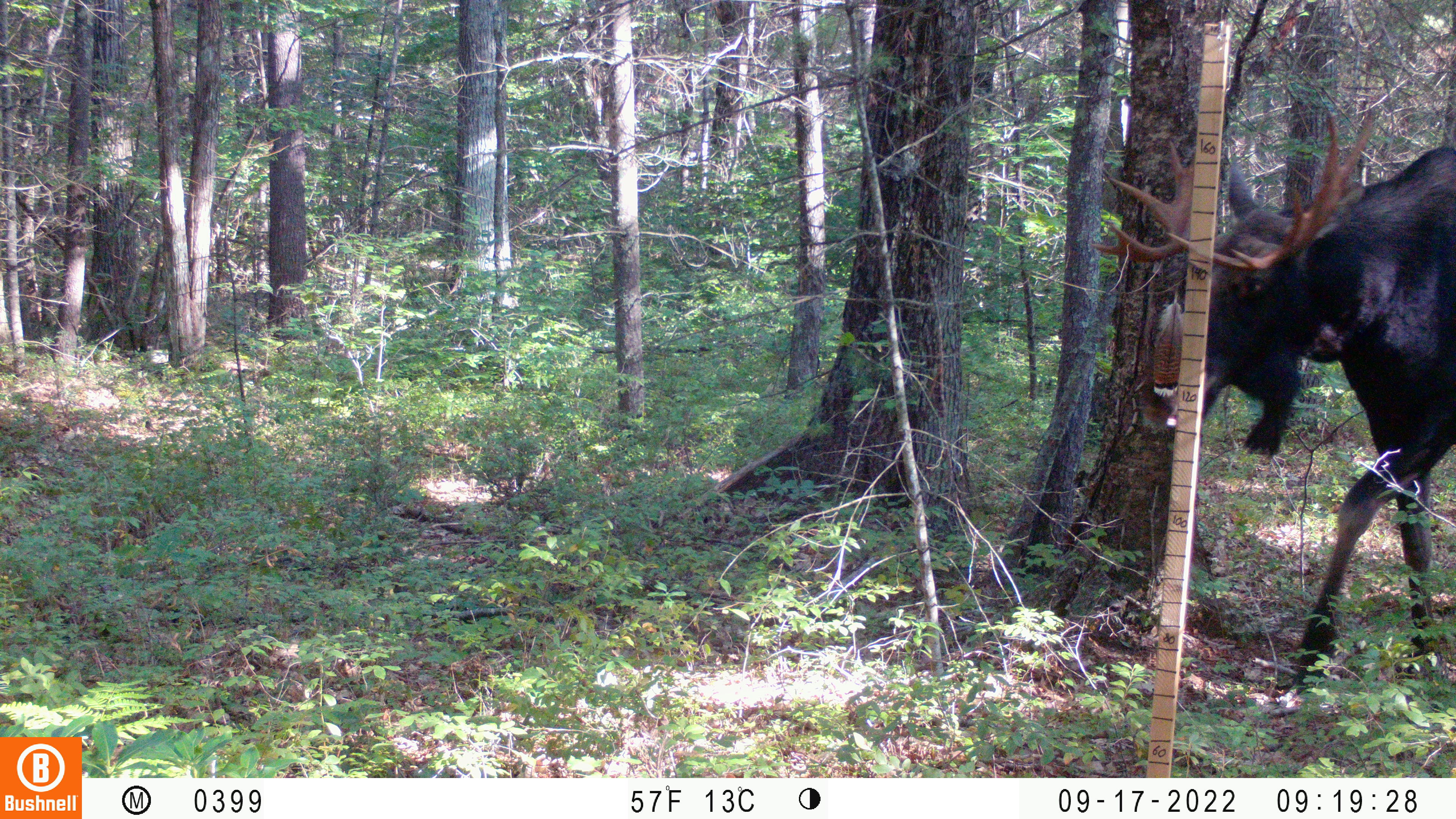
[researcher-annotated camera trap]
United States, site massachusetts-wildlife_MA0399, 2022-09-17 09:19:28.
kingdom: Animalia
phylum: Chordata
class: Mammalia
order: Artiodactyla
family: Cervidae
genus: Alces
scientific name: Alces alces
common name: moose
Moose (Alces alces).